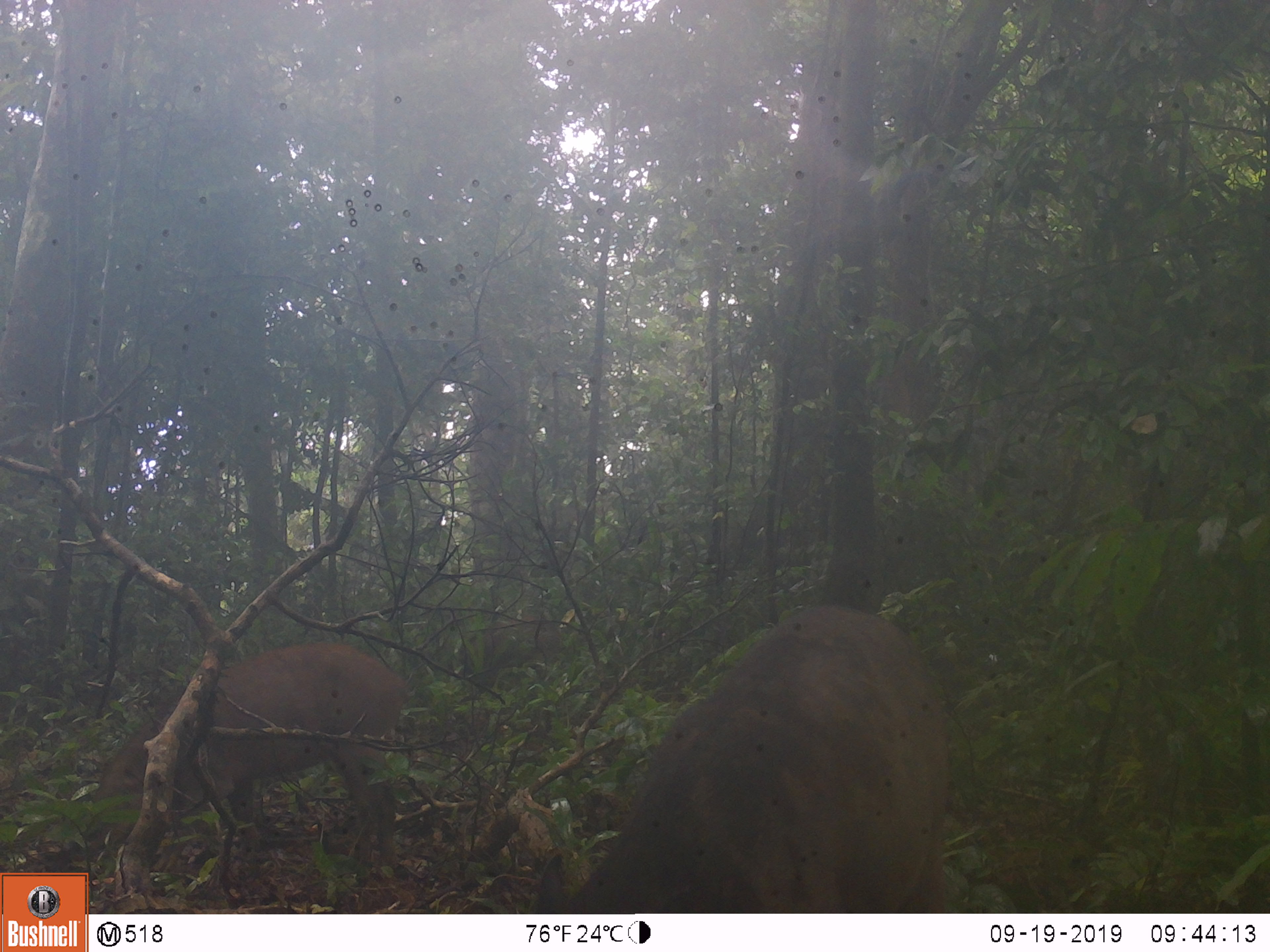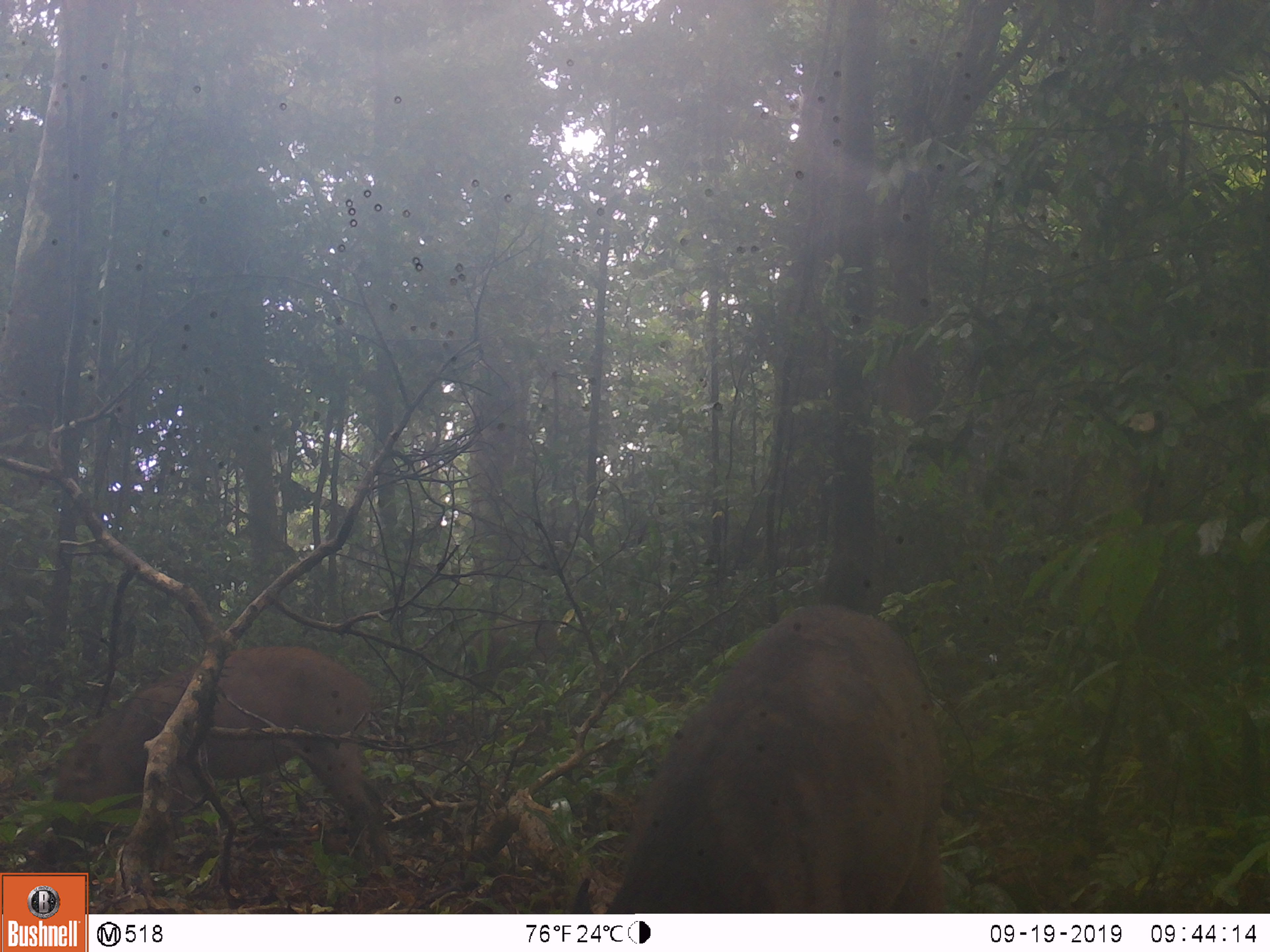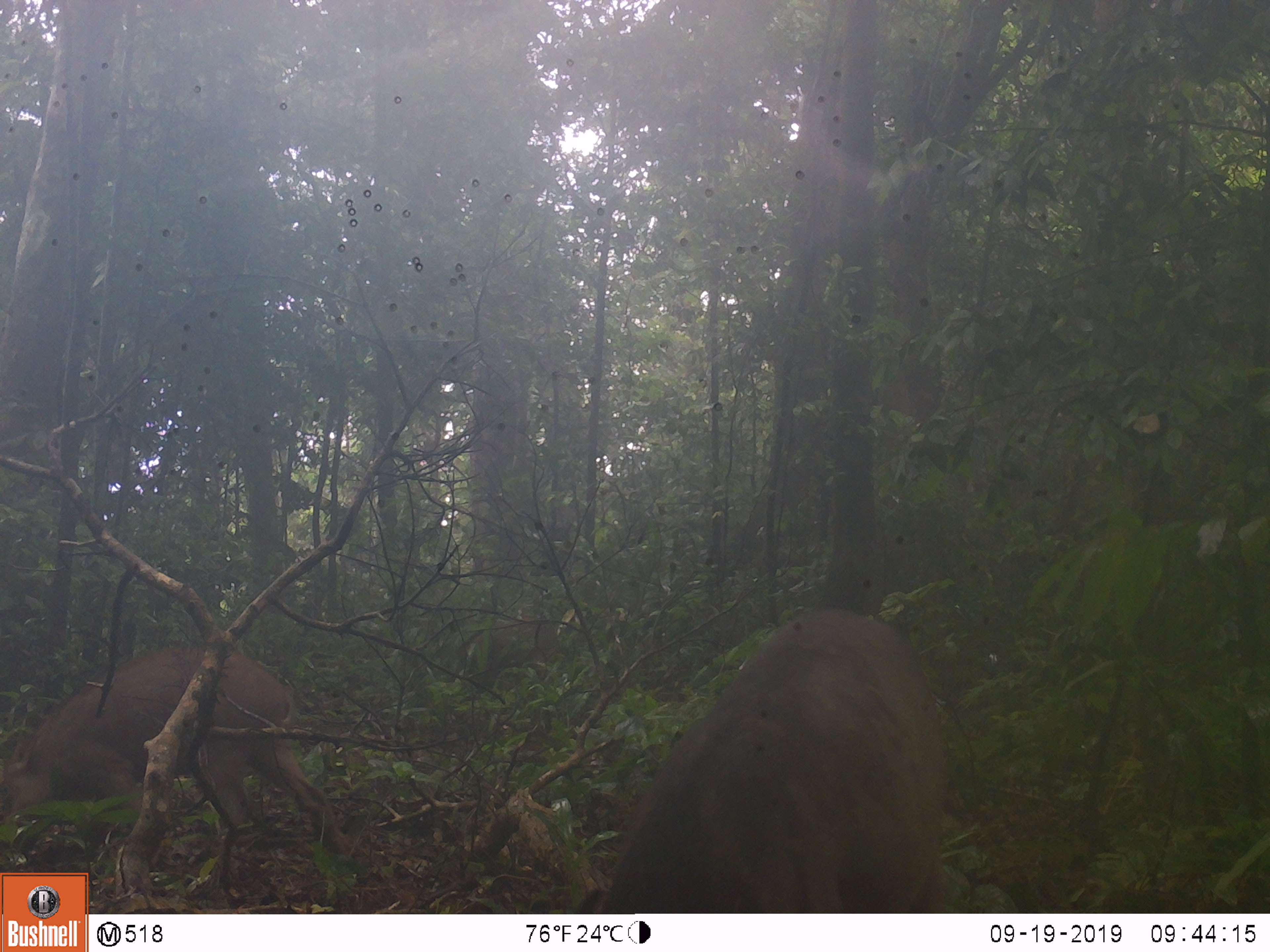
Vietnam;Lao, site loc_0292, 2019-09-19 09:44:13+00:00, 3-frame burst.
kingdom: Animalia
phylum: Chordata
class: Mammalia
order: Artiodactyla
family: Suidae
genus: Sus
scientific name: Sus scrofa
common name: eurasian wild pig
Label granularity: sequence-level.